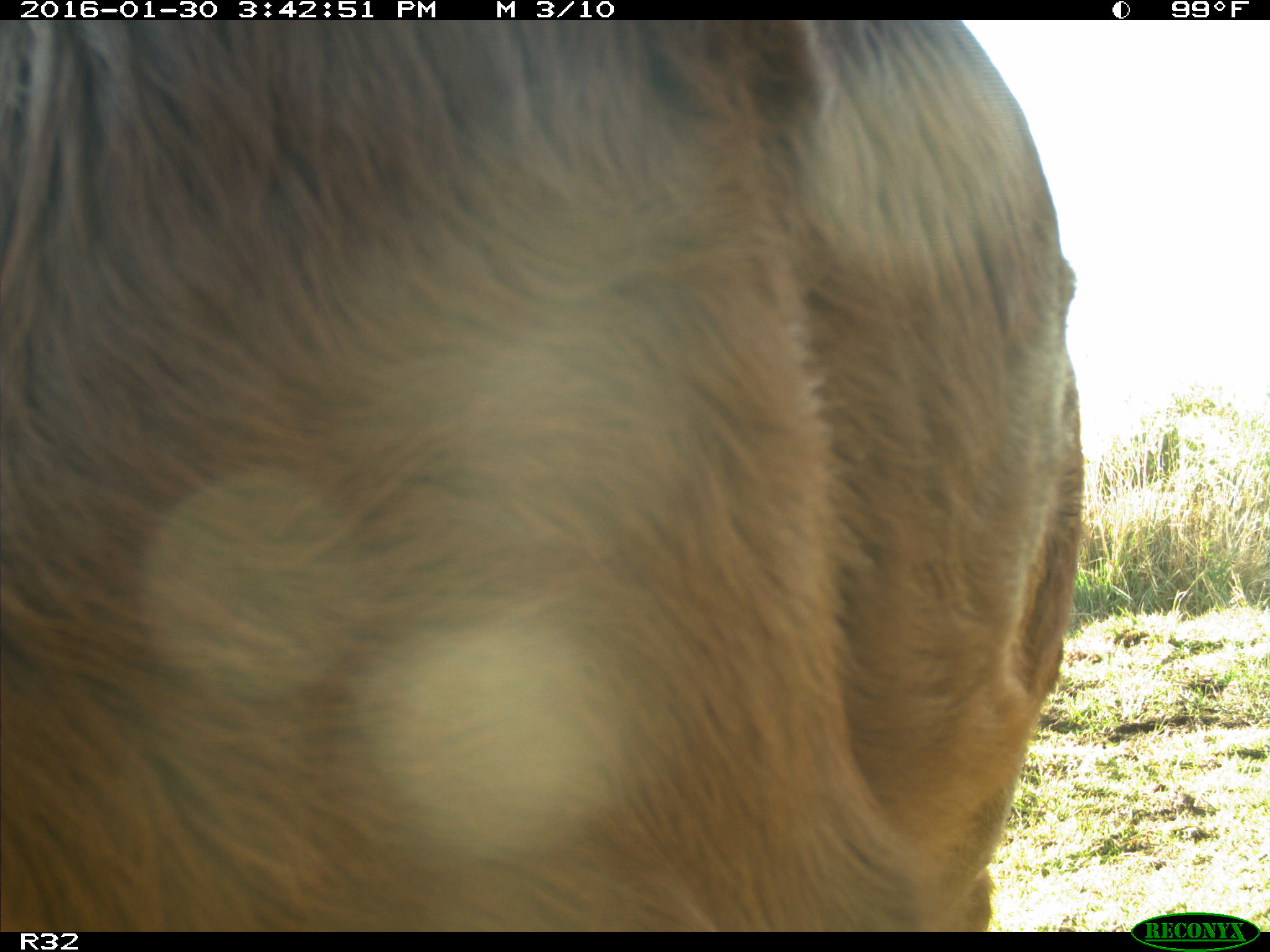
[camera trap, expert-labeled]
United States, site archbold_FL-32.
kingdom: Animalia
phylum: Chordata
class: Mammalia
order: Artiodactyla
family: Bovidae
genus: Bos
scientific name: Bos taurus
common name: domestic cow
Bos taurus (domestic cow).